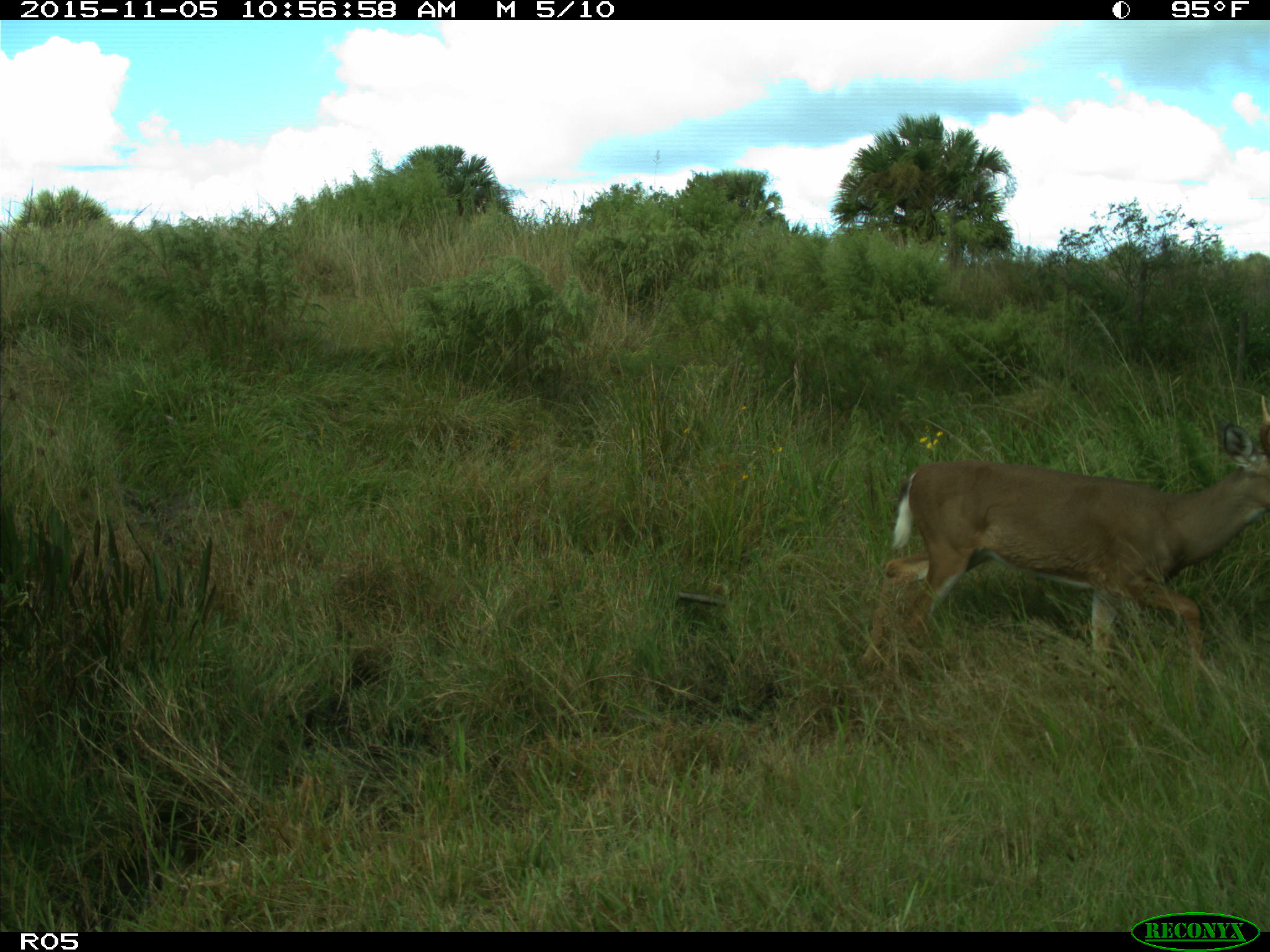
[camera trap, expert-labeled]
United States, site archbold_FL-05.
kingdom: Animalia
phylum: Chordata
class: Mammalia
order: Artiodactyla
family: Cervidae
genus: Odocoileus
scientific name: Odocoileus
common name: deer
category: unidentified deer